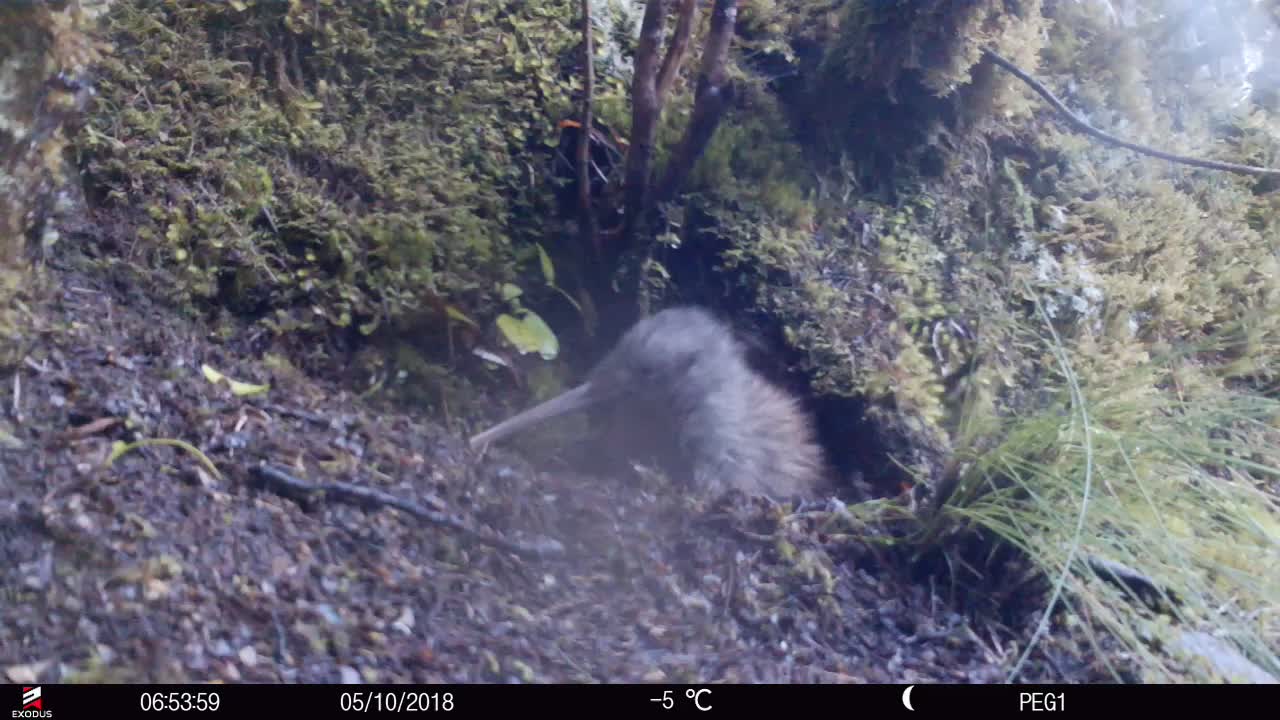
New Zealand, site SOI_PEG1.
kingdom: Animalia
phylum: Chordata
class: Aves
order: Apterygiformes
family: Apterygidae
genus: Apteryx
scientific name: Apteryx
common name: kiwi